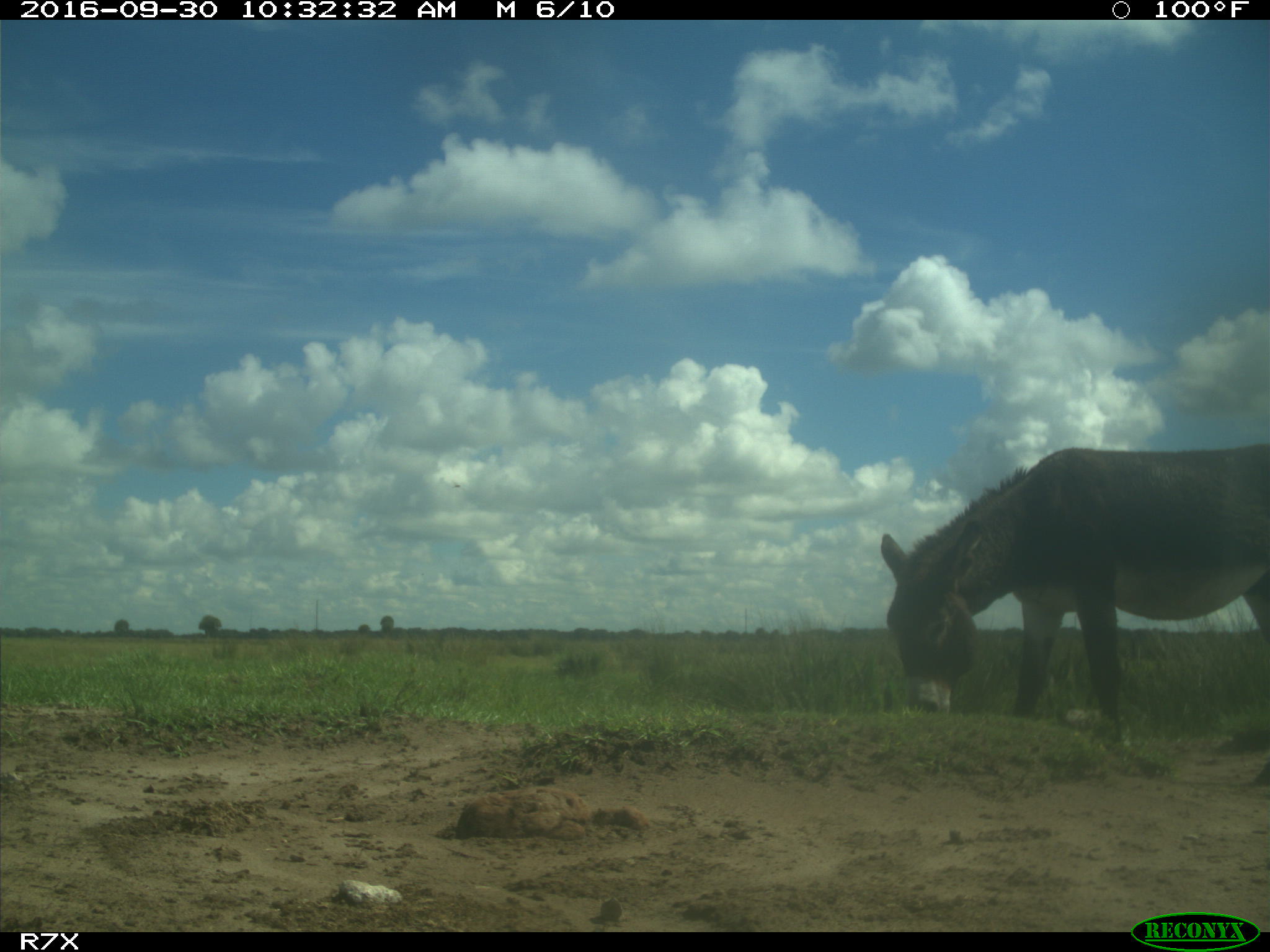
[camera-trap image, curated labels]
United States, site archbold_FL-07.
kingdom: Animalia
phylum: Chordata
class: Mammalia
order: Perissodactyla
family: Equidae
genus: Equus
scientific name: Equus africanus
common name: african wild ass